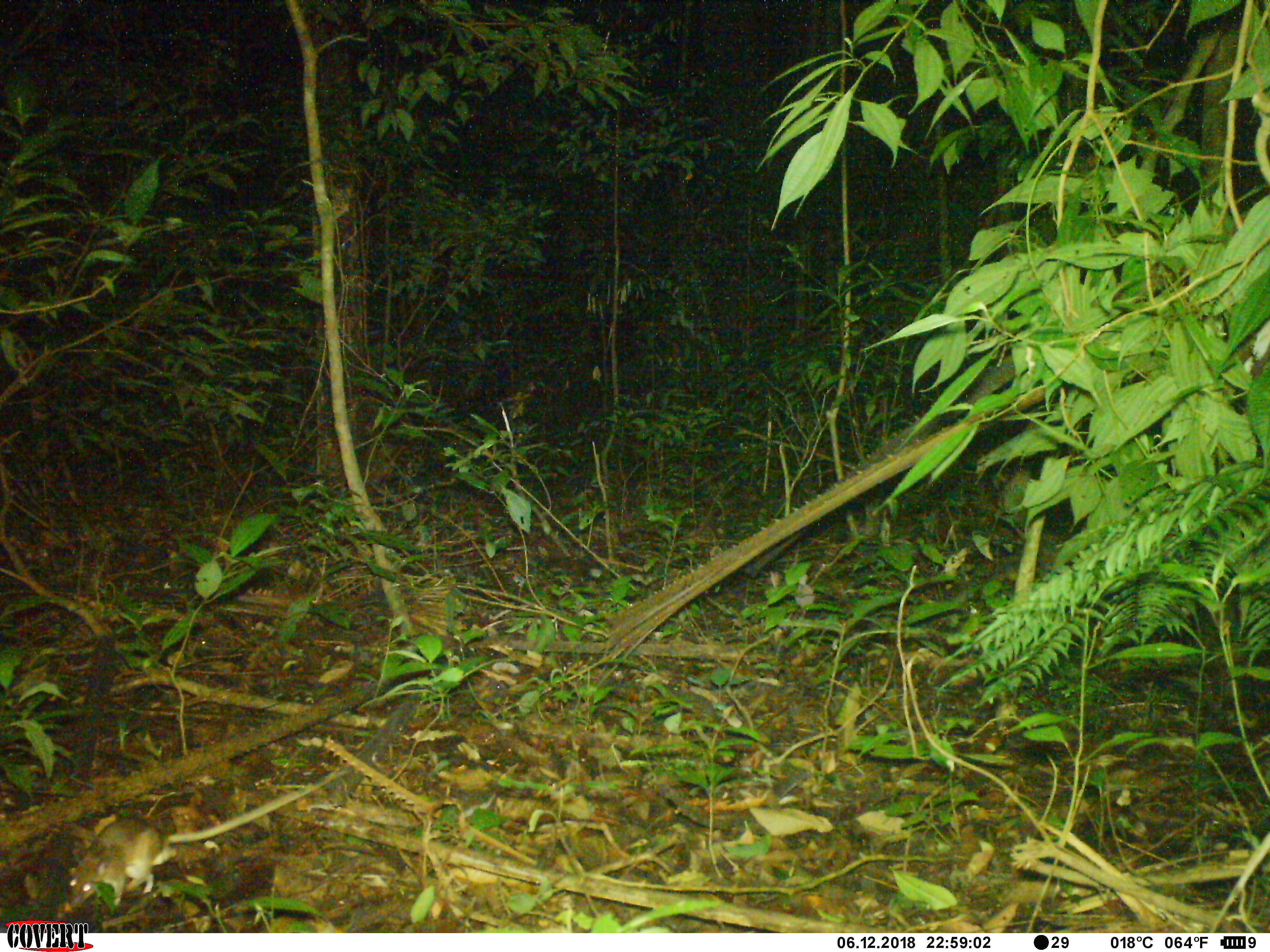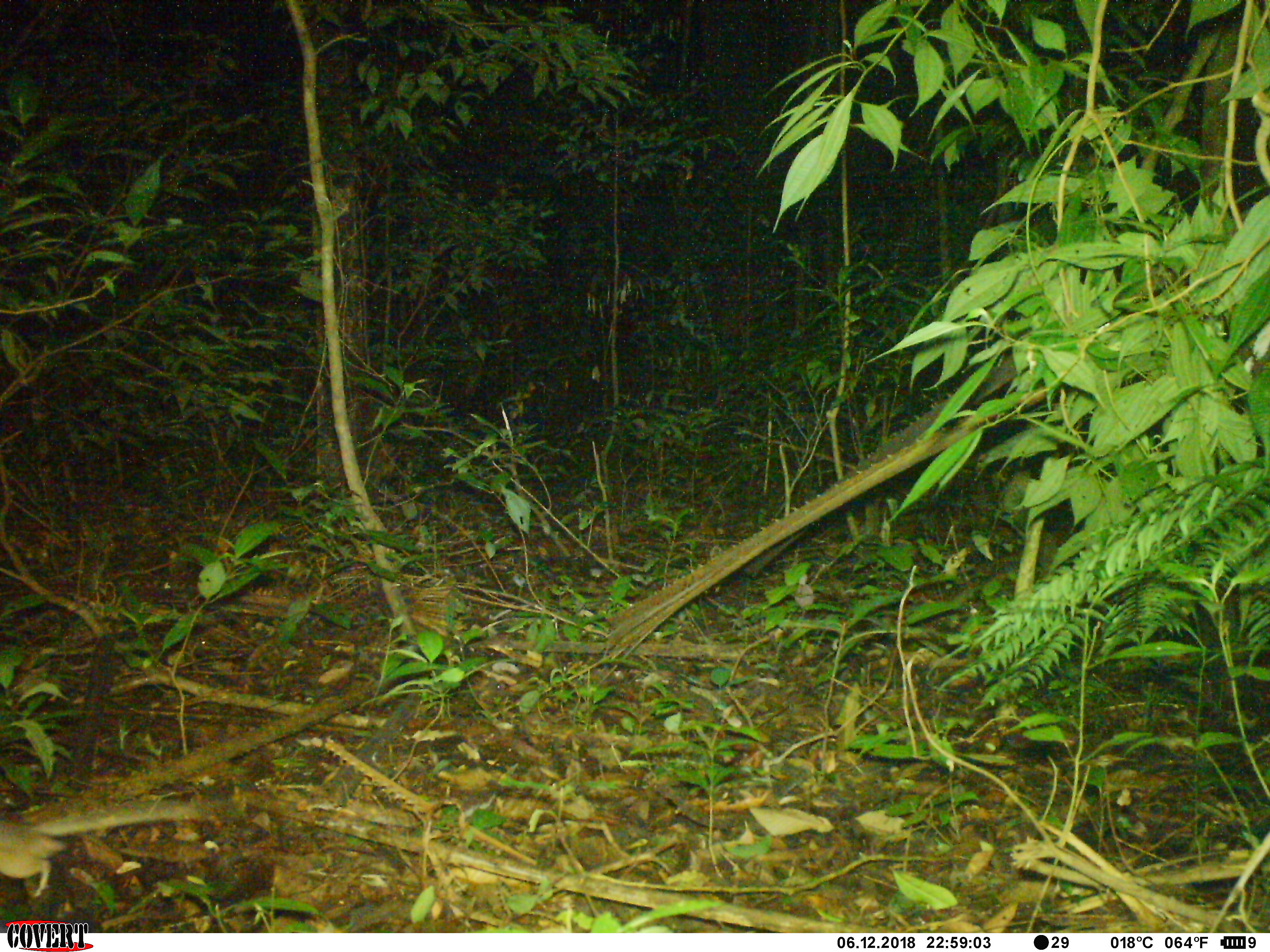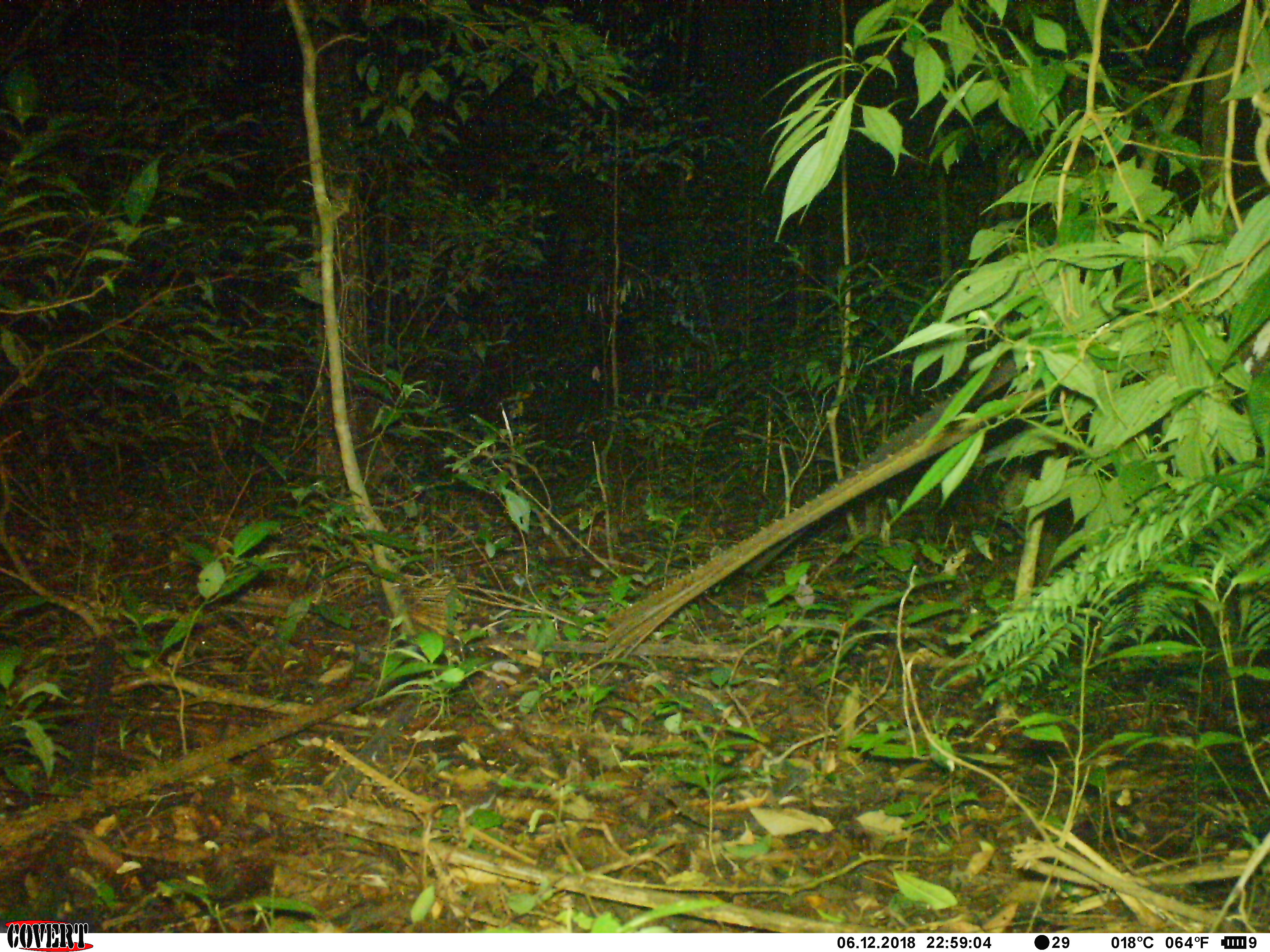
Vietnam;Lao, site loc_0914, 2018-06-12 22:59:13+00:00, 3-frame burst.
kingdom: Animalia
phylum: Chordata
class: Mammalia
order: Rodentia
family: Muridae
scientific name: Muridae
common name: old-world mice and rats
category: unidentified murid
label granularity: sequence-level